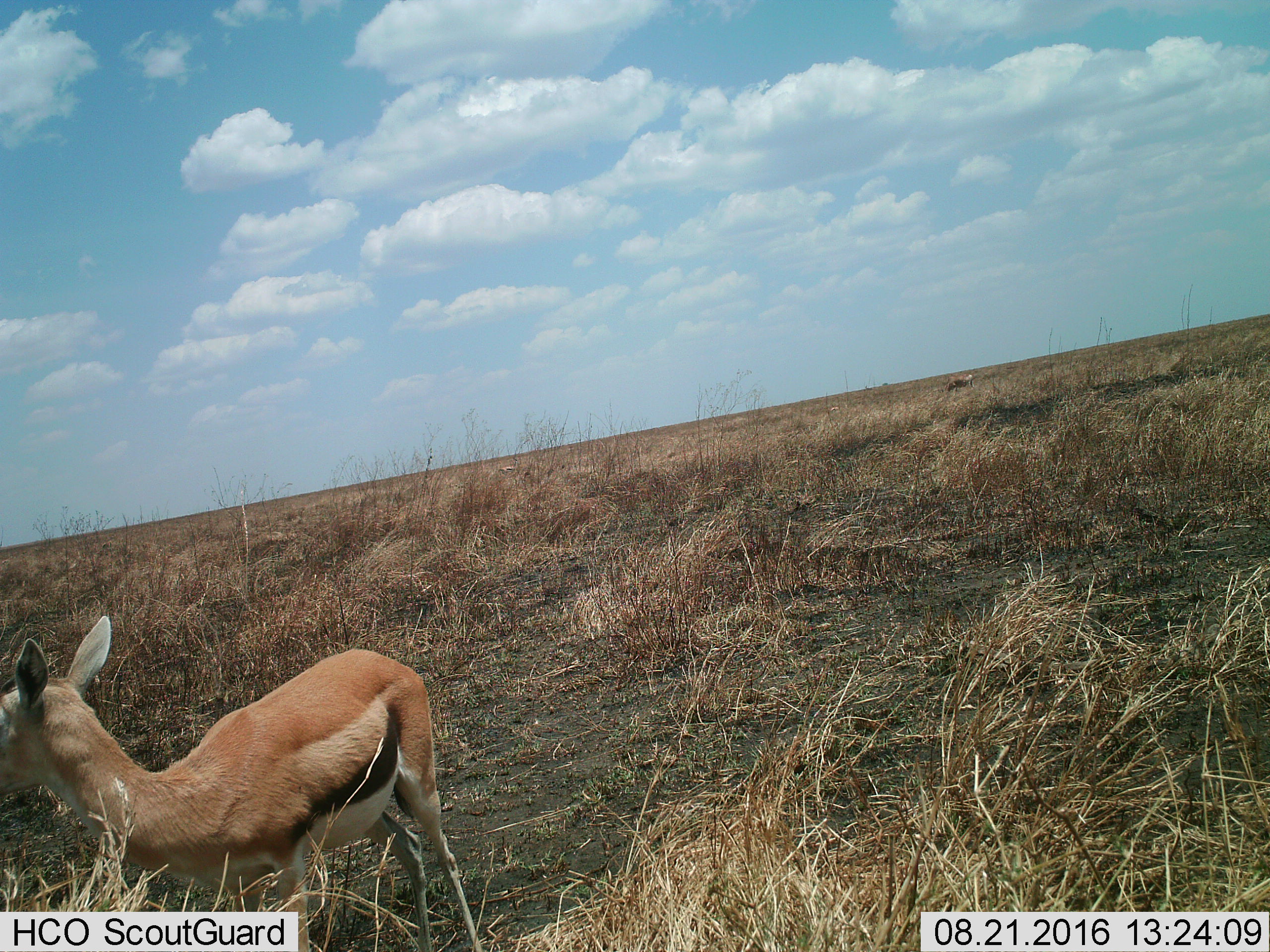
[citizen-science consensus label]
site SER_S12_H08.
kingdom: Animalia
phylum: Chordata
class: Mammalia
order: Artiodactyla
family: Bovidae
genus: Eudorcas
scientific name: Eudorcas thomsonii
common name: thomson's gazelle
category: gazellethomsons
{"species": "gazellethomsons (thomson's gazelle) (Eudorcas thomsonii)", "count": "1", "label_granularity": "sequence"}